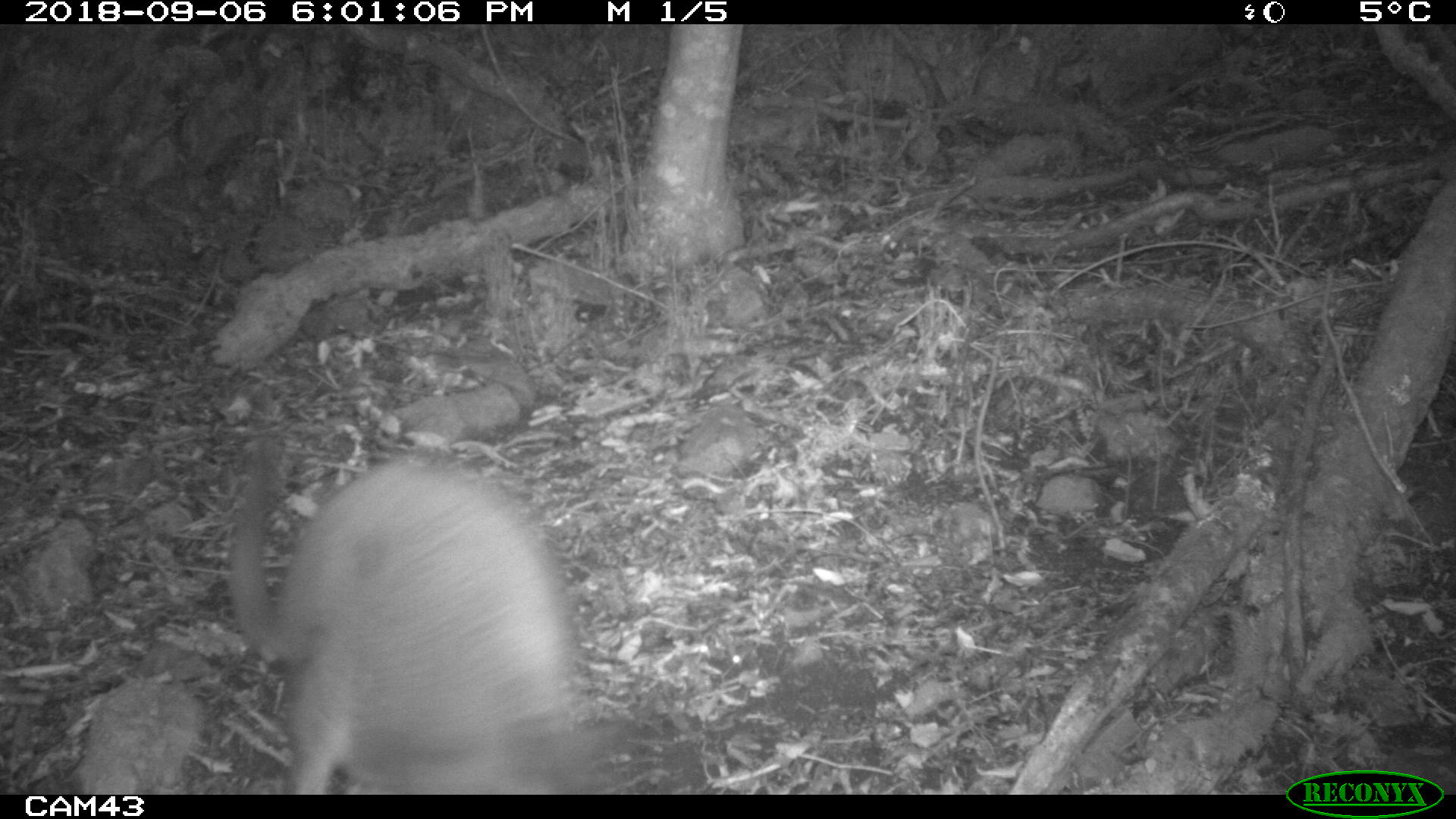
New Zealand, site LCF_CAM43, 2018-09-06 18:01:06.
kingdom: Animalia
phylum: Chordata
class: Mammalia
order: Diprotodontia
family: Macropodidae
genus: Notamacropus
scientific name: Notamacropus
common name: wallaby